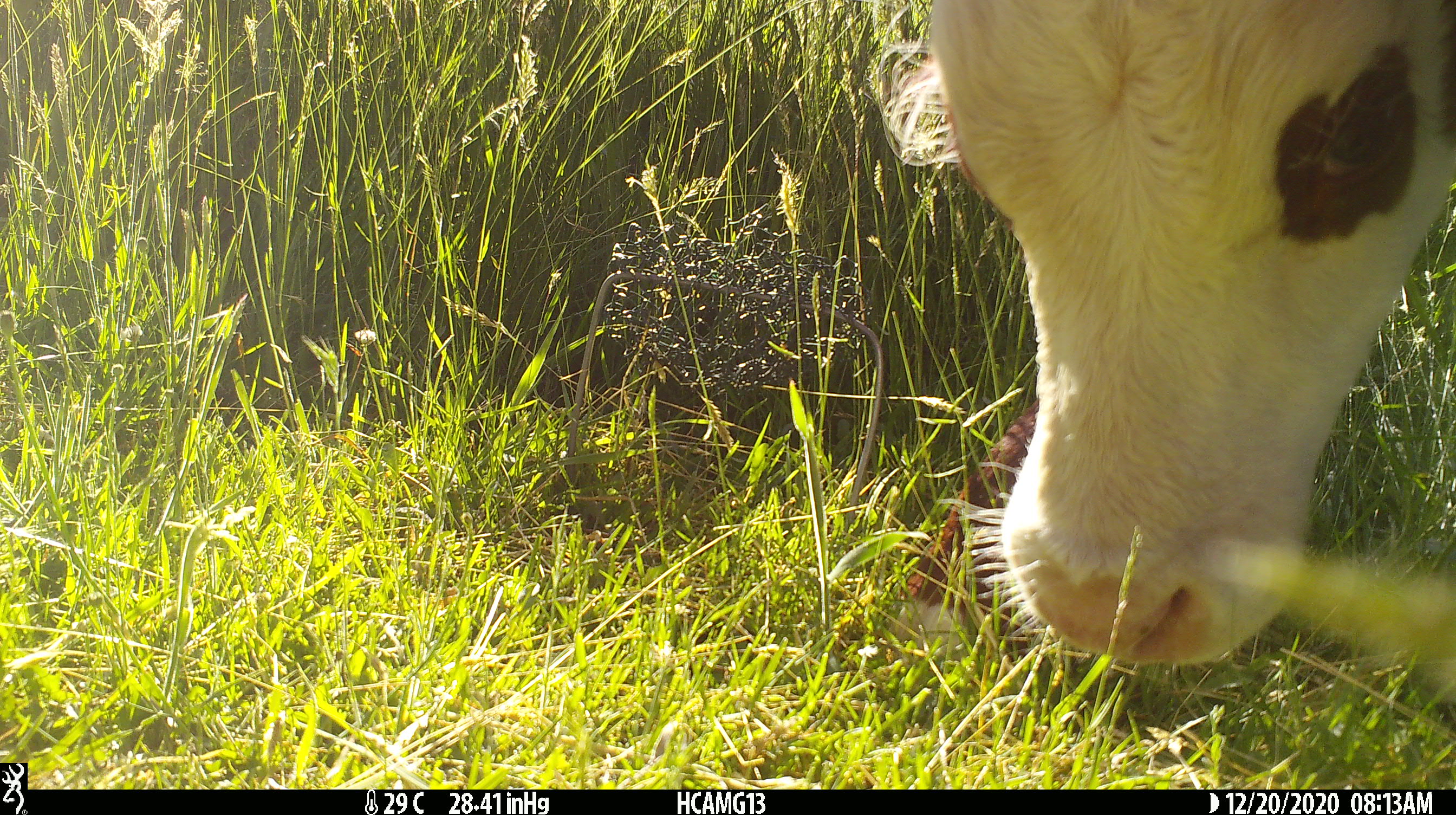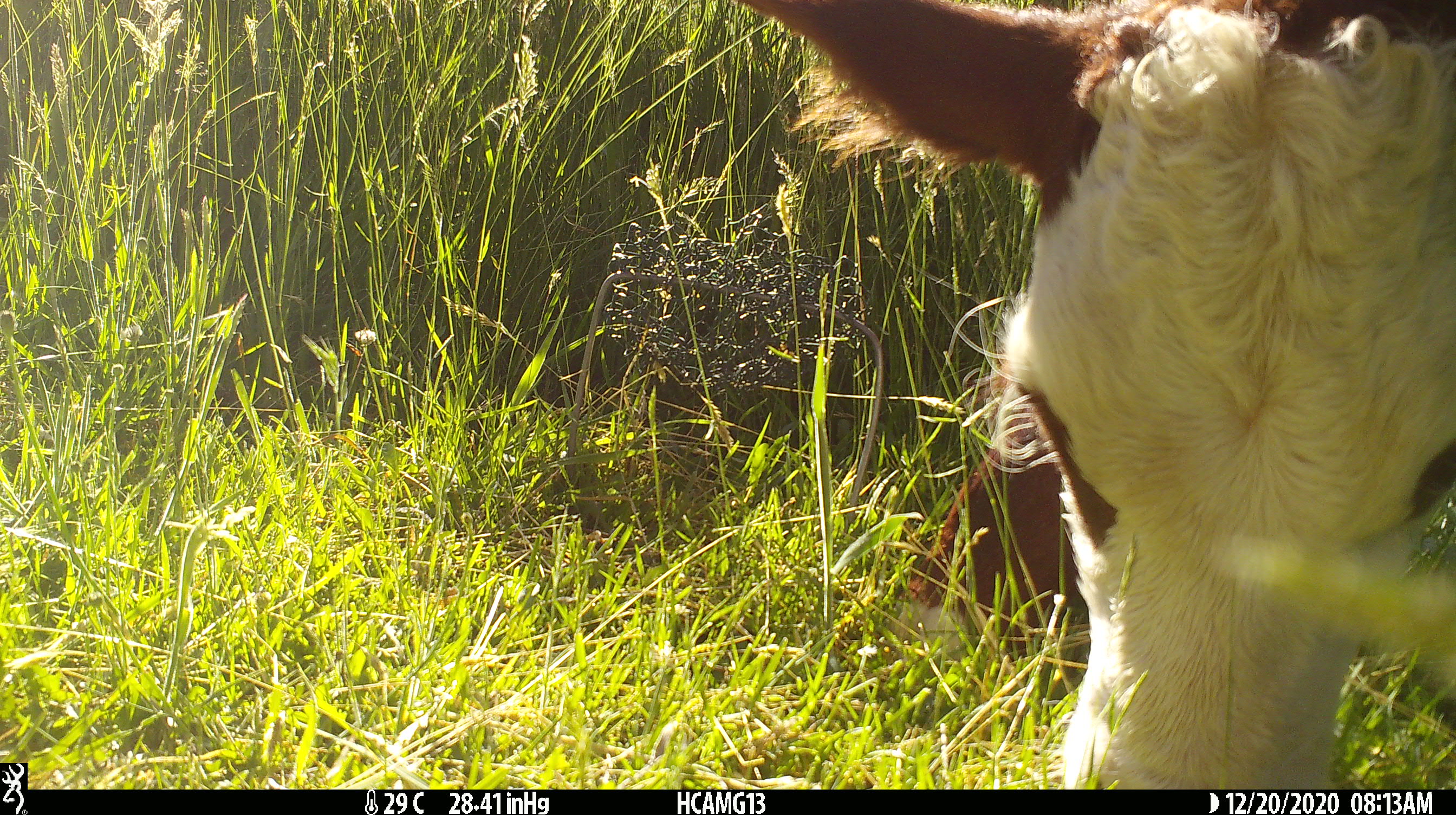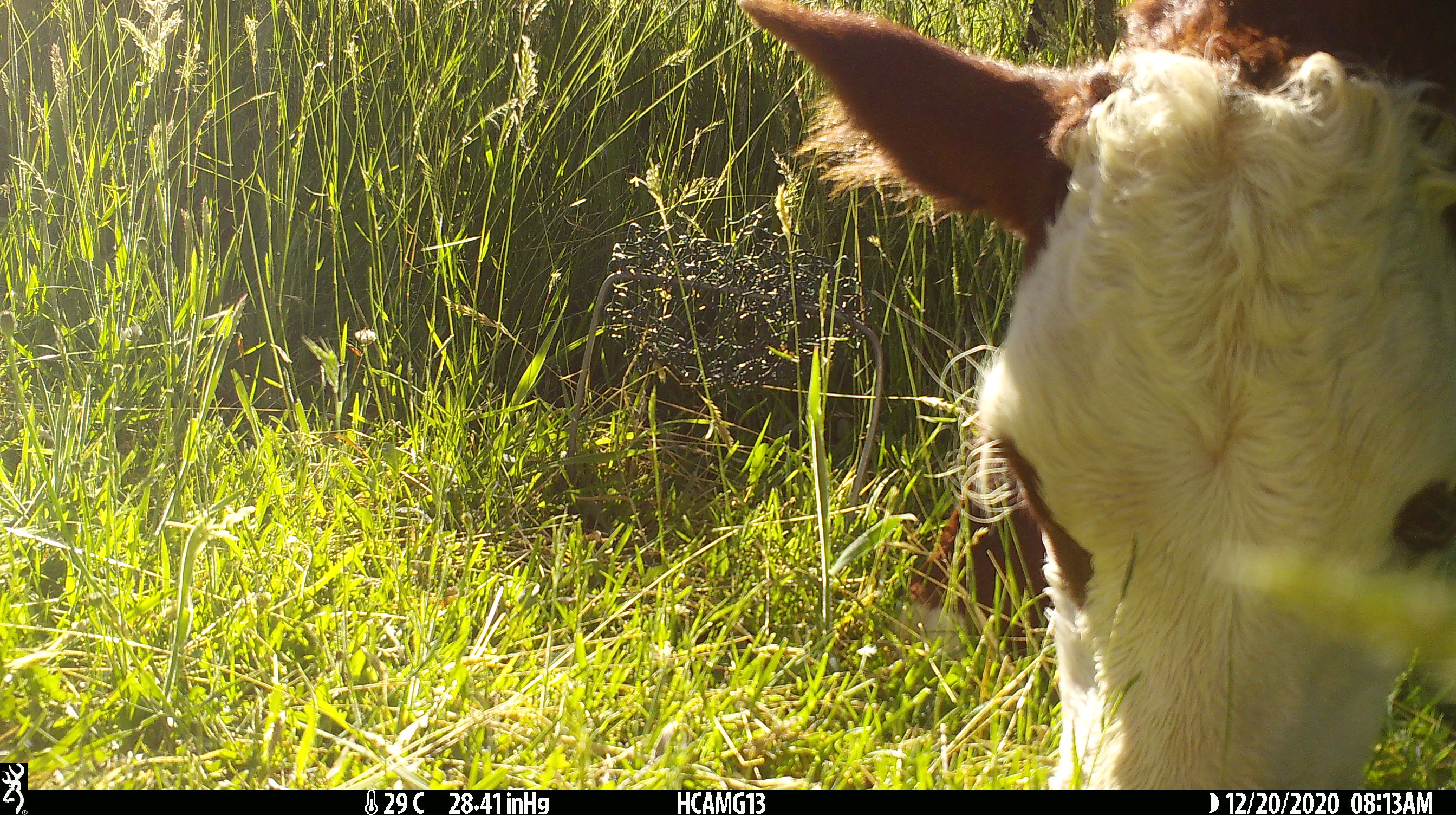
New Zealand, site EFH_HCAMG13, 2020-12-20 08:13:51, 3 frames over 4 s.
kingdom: Animalia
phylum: Chordata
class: Mammalia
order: Artiodactyla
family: Bovidae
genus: Bos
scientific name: Bos taurus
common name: domestic cow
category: cow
Cow (domestic cow) (Bos taurus).